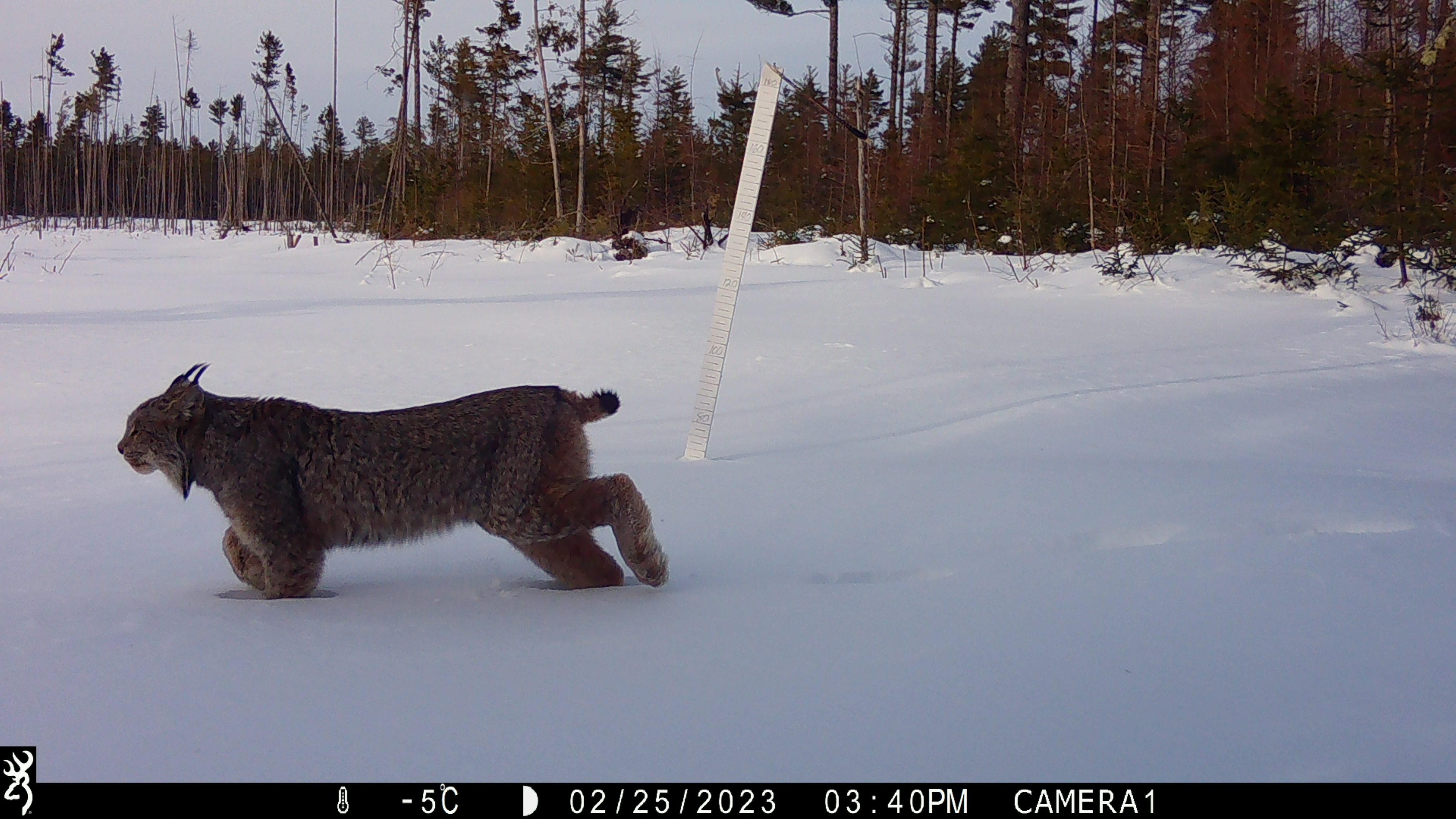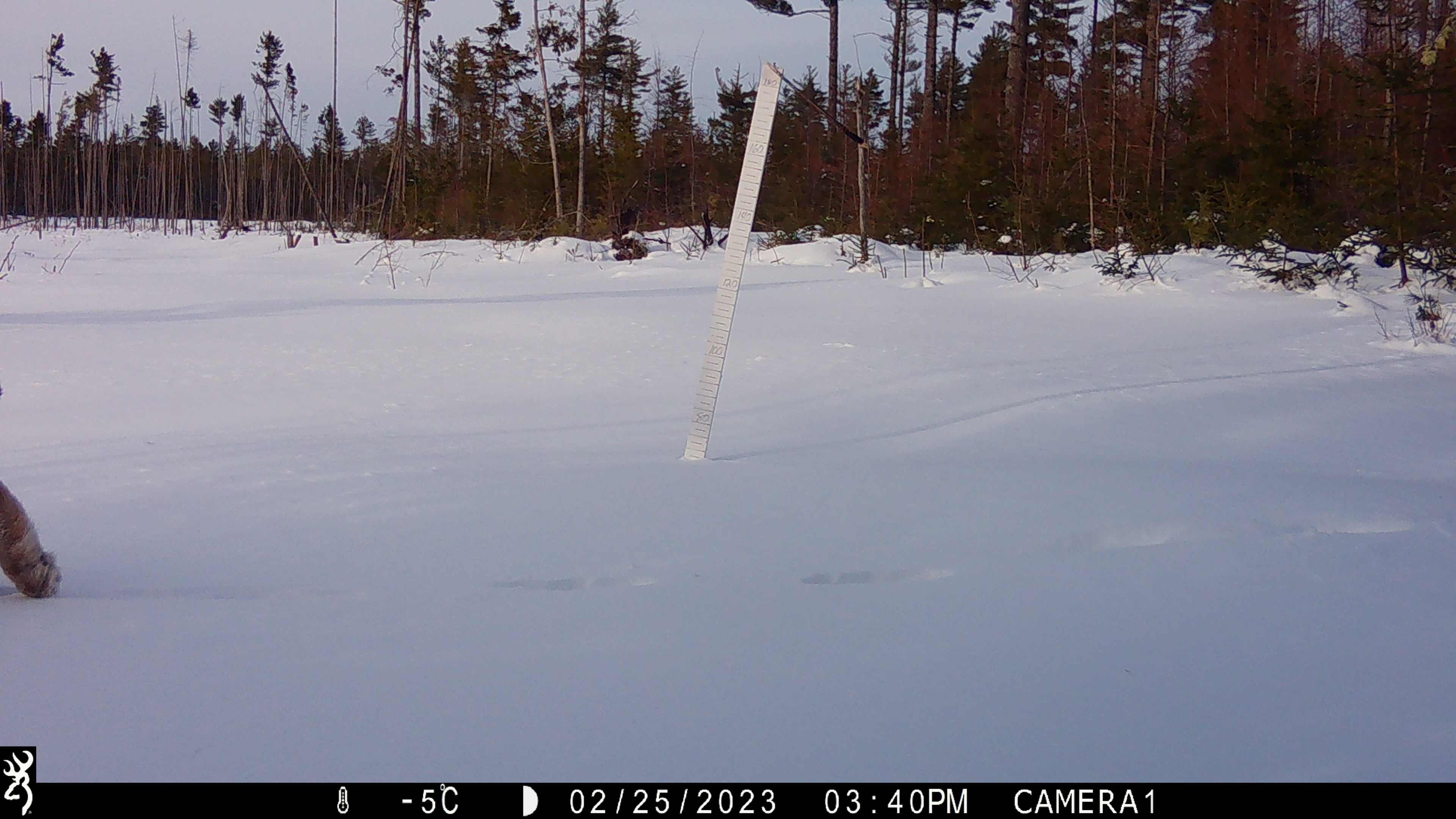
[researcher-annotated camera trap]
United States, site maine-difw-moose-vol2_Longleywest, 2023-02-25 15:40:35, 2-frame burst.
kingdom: Animalia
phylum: Chordata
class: Mammalia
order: Carnivora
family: Felidae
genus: Lynx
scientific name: Lynx canadensis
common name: canada lynx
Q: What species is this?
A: Canada lynx (Lynx canadensis).